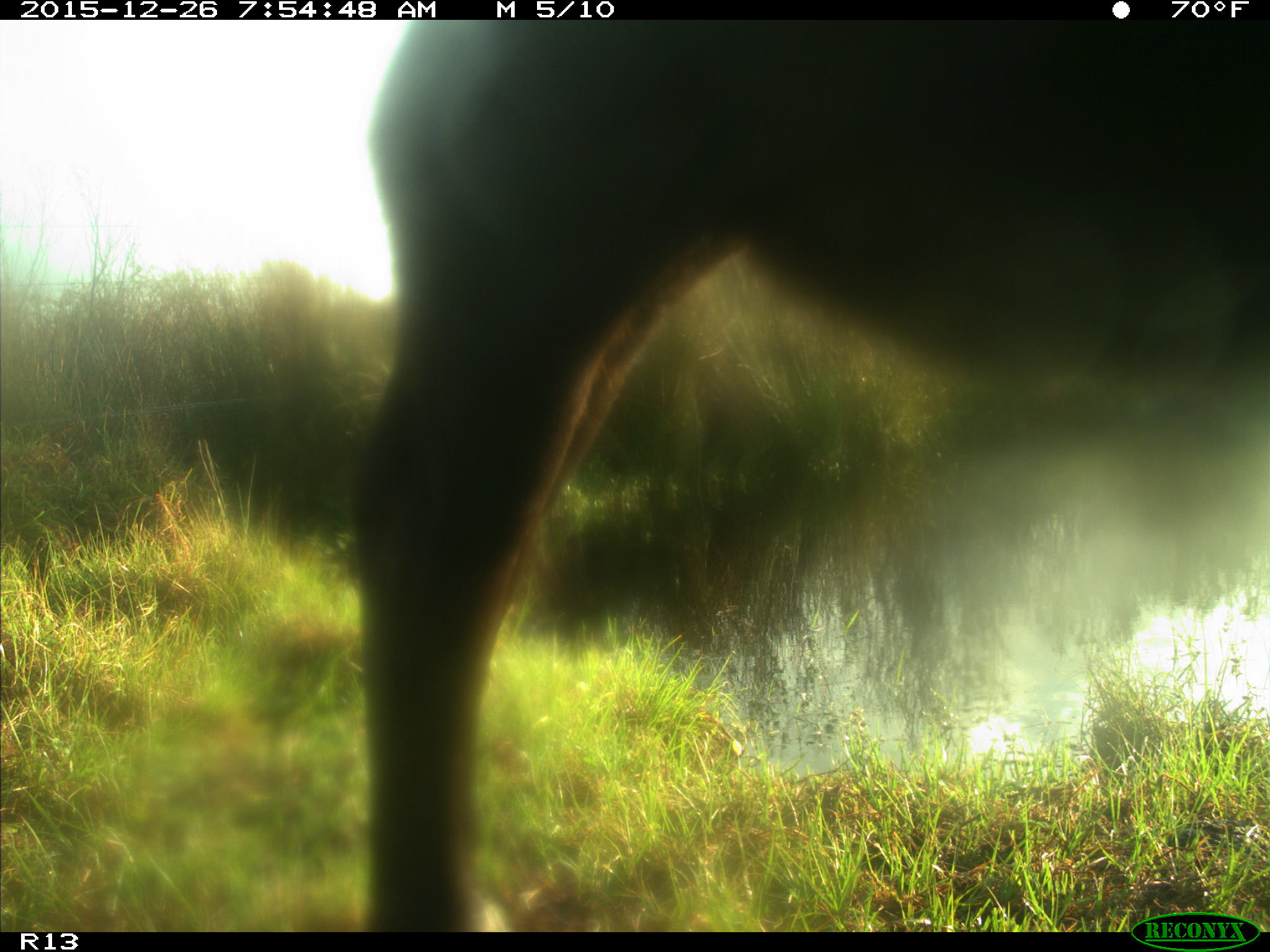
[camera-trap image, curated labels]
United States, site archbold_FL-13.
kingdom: Animalia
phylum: Chordata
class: Mammalia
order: Artiodactyla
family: Bovidae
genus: Bos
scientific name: Bos taurus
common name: domestic cow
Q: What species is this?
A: Bos taurus (domestic cow).